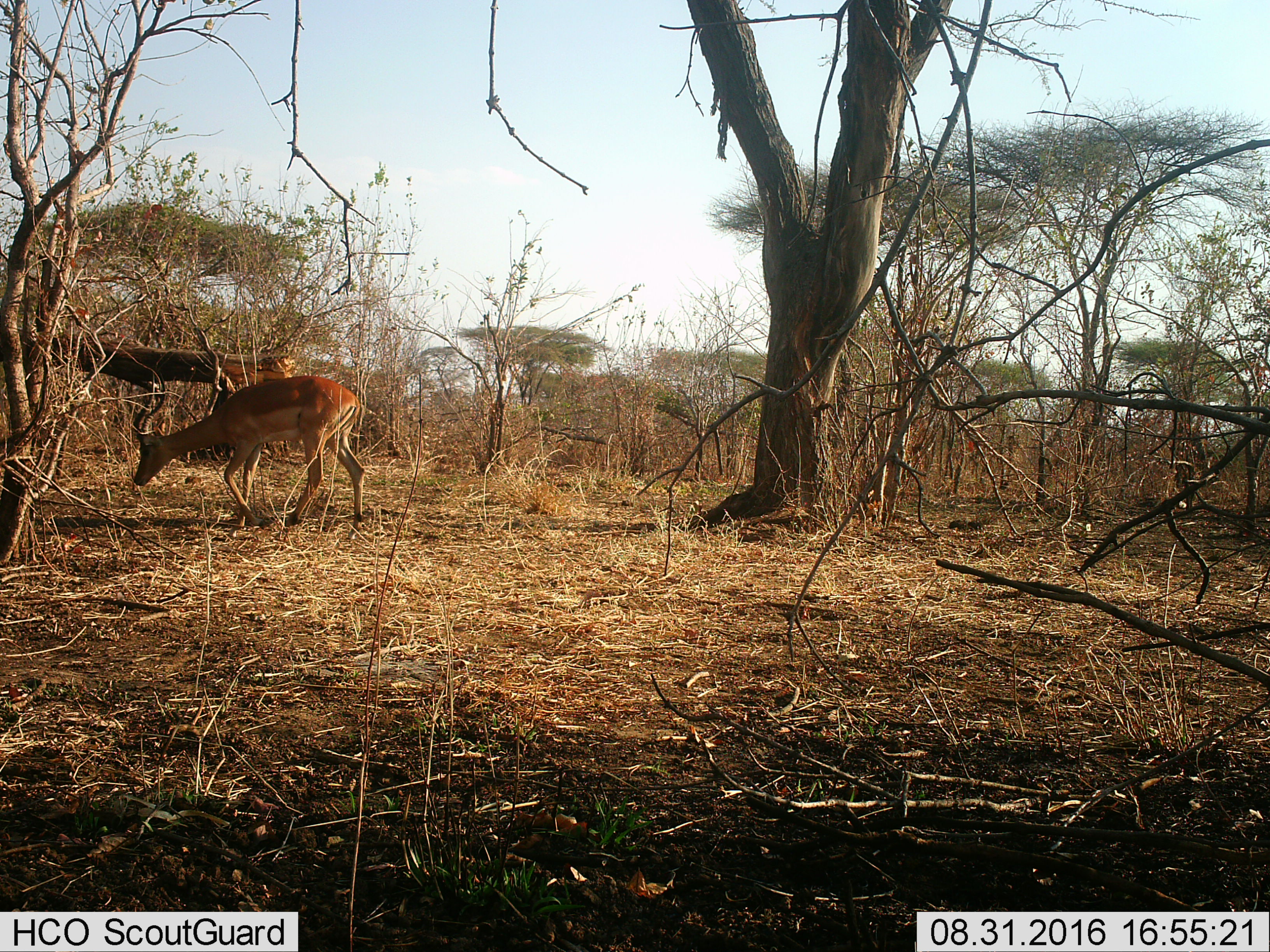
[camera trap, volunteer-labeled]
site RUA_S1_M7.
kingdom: Animalia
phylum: Chordata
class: Mammalia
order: Artiodactyla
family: Bovidae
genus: Aepyceros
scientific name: Aepyceros melampus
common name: impala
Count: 1.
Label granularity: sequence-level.